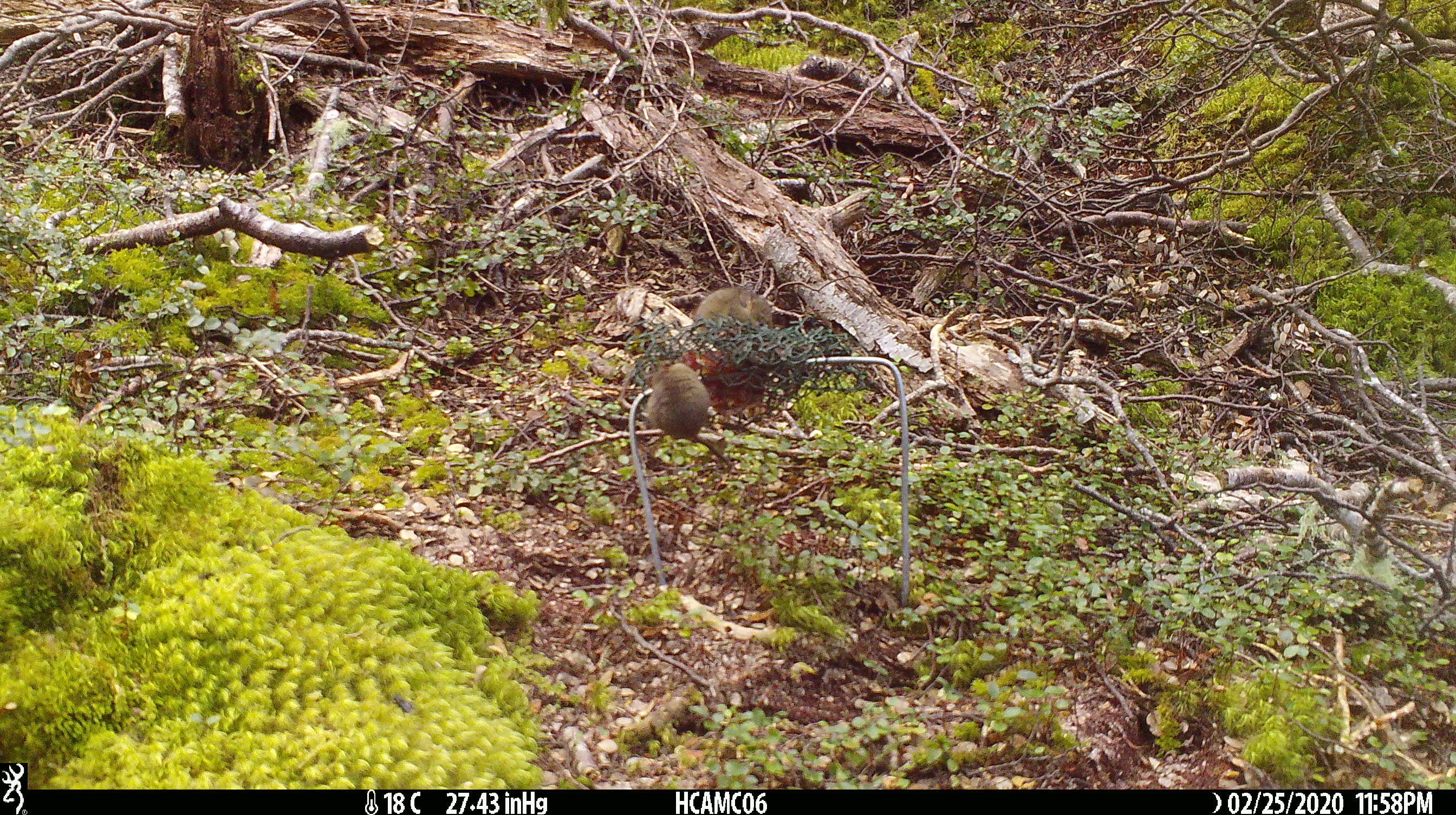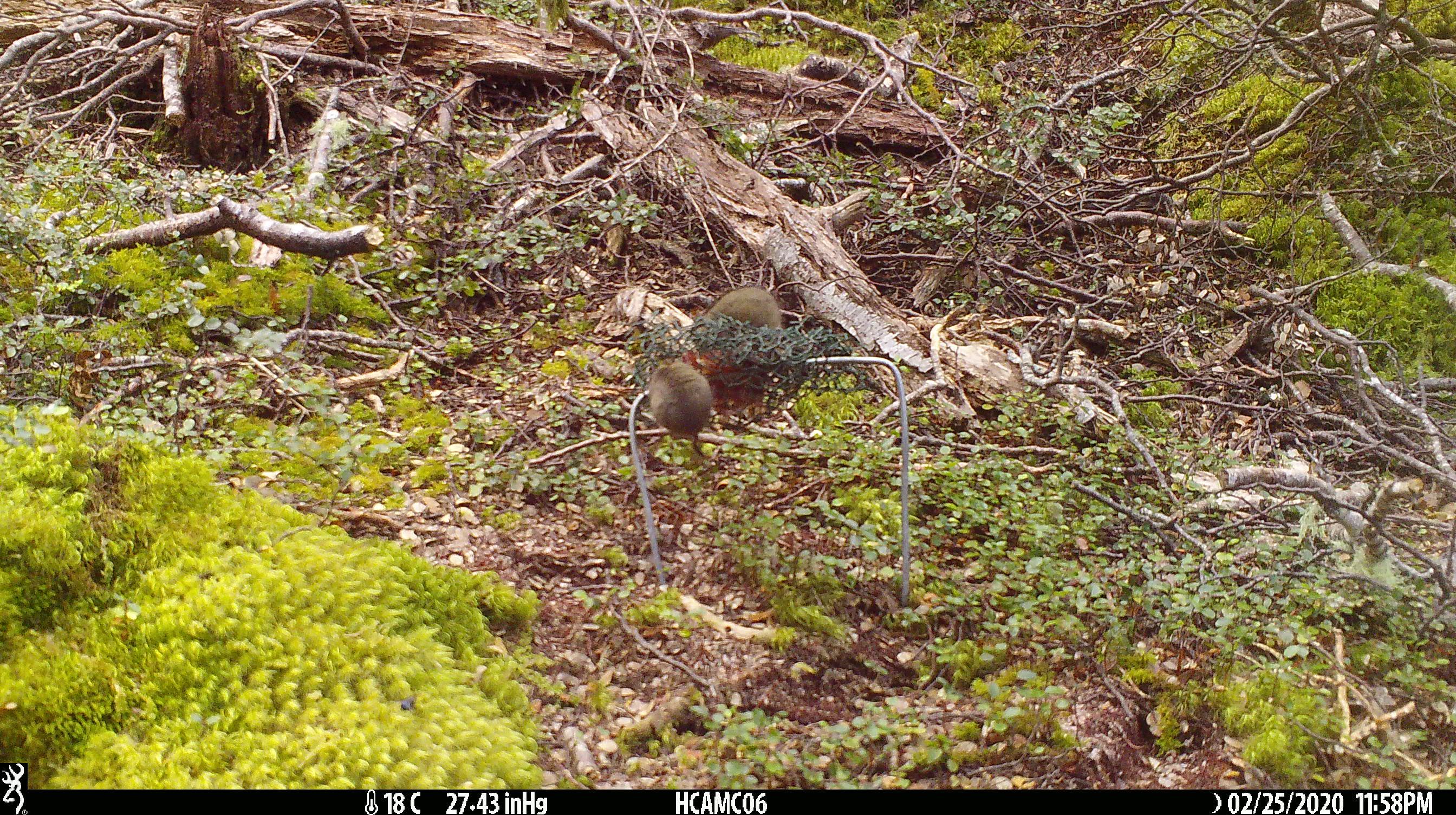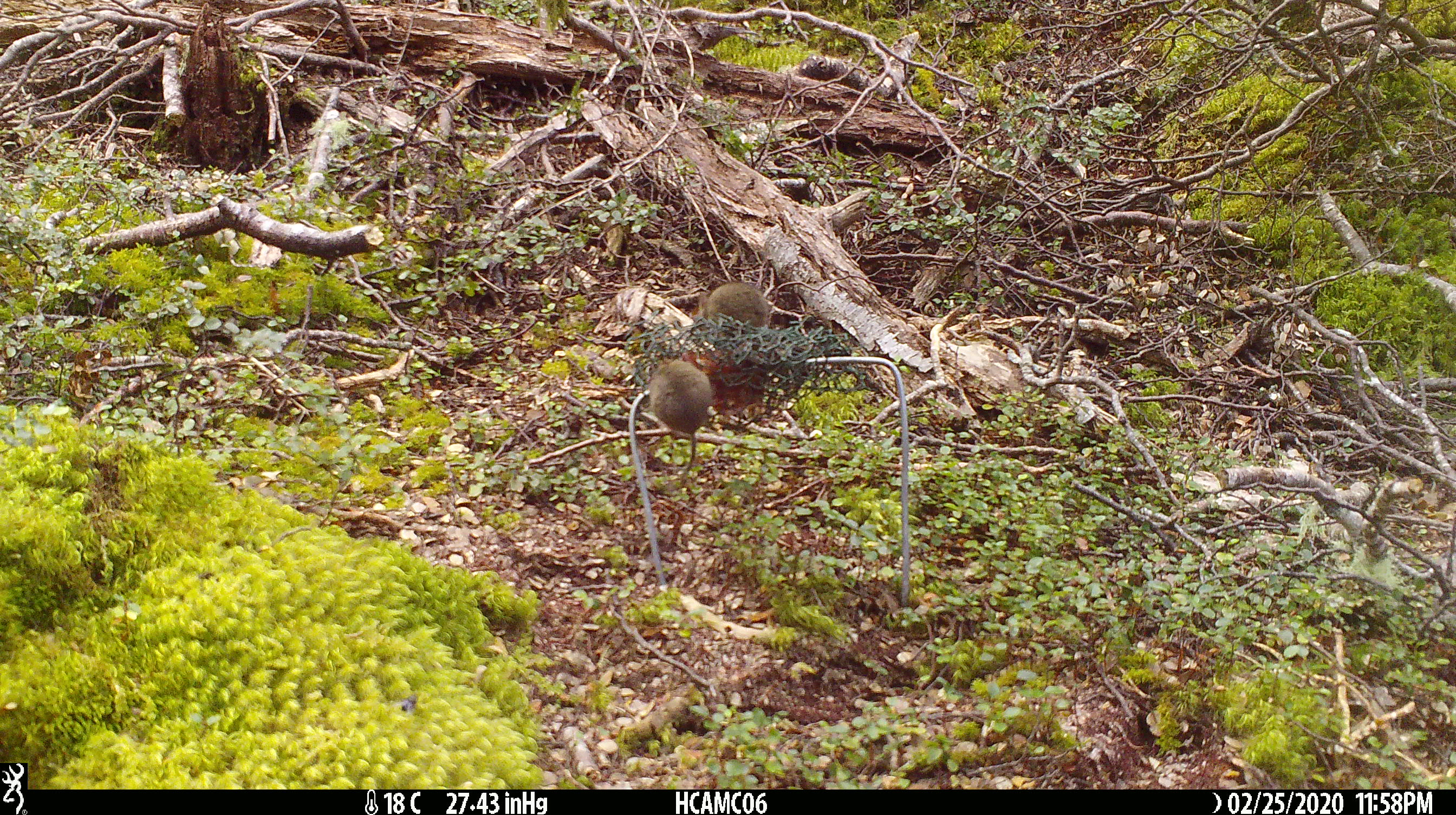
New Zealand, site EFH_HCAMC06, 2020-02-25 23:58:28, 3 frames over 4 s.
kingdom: Animalia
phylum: Chordata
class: Mammalia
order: Rodentia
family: Muridae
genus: Mus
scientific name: Mus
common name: mouse